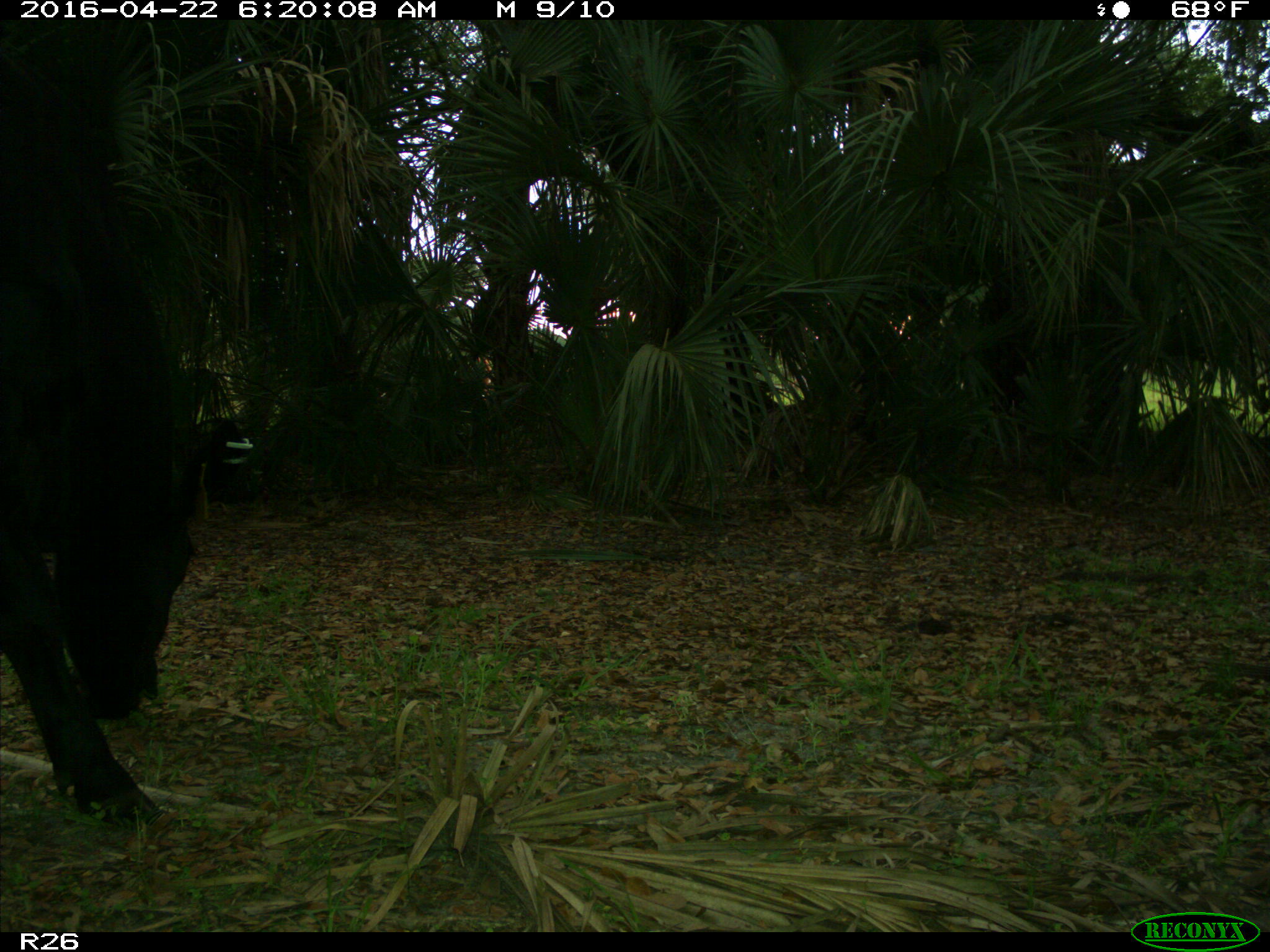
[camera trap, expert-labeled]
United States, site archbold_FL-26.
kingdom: Animalia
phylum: Chordata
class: Mammalia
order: Artiodactyla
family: Bovidae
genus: Bos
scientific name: Bos taurus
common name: domestic cow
Bos taurus (domestic cow).